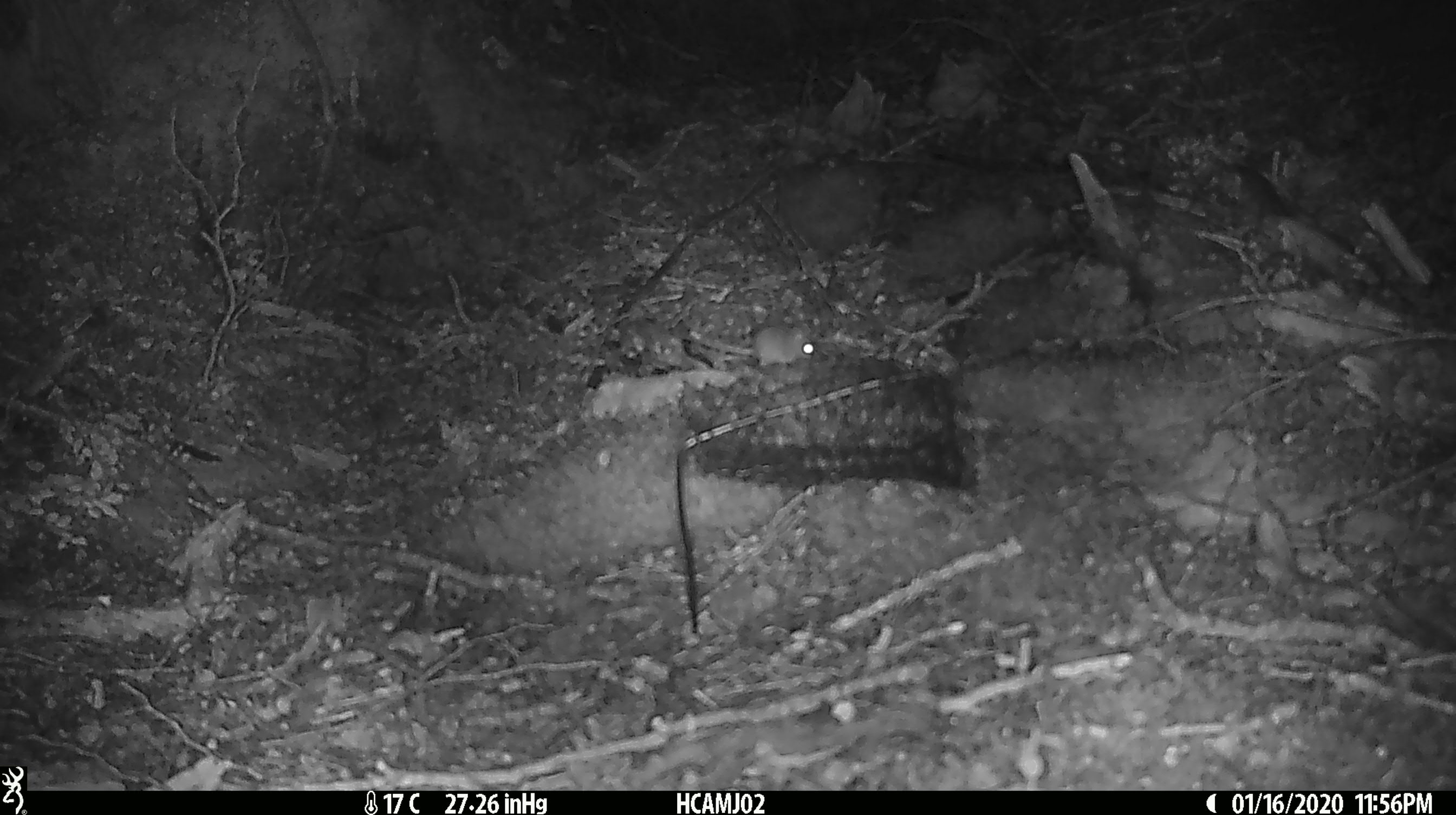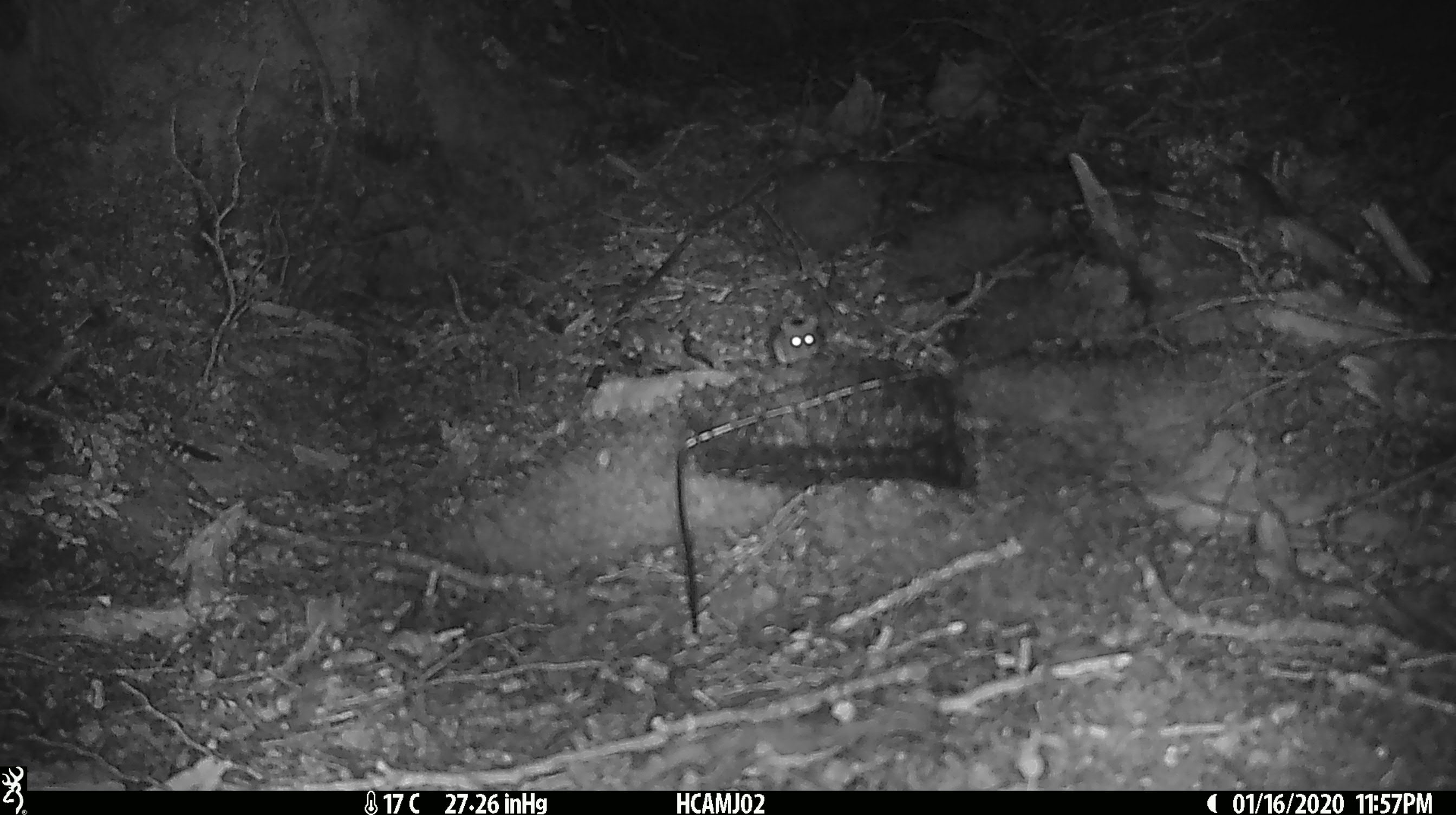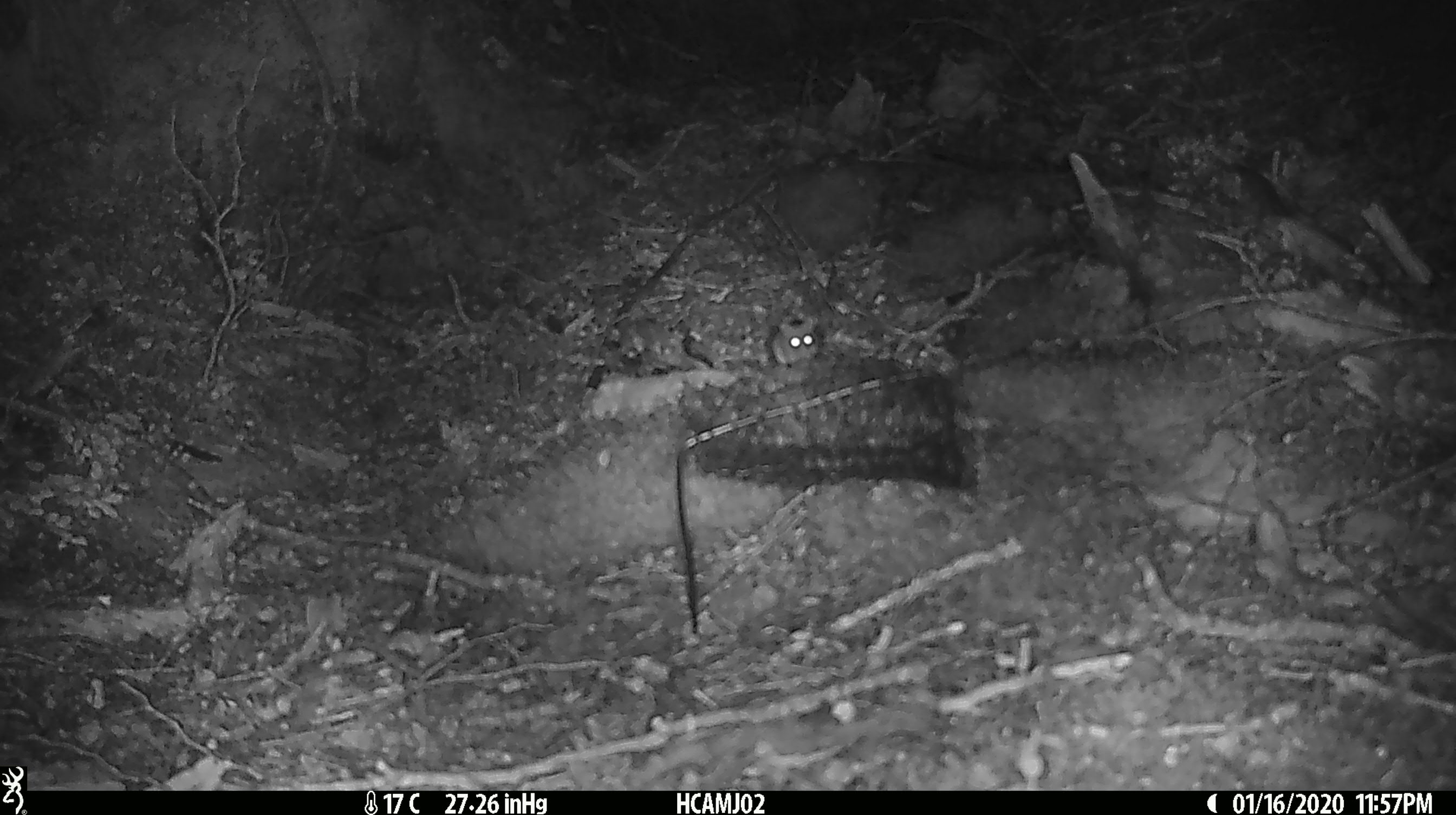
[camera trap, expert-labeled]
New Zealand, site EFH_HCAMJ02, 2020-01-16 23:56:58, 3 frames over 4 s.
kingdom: Animalia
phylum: Chordata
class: Mammalia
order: Rodentia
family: Muridae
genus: Mus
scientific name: Mus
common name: mouse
Mouse (Mus).